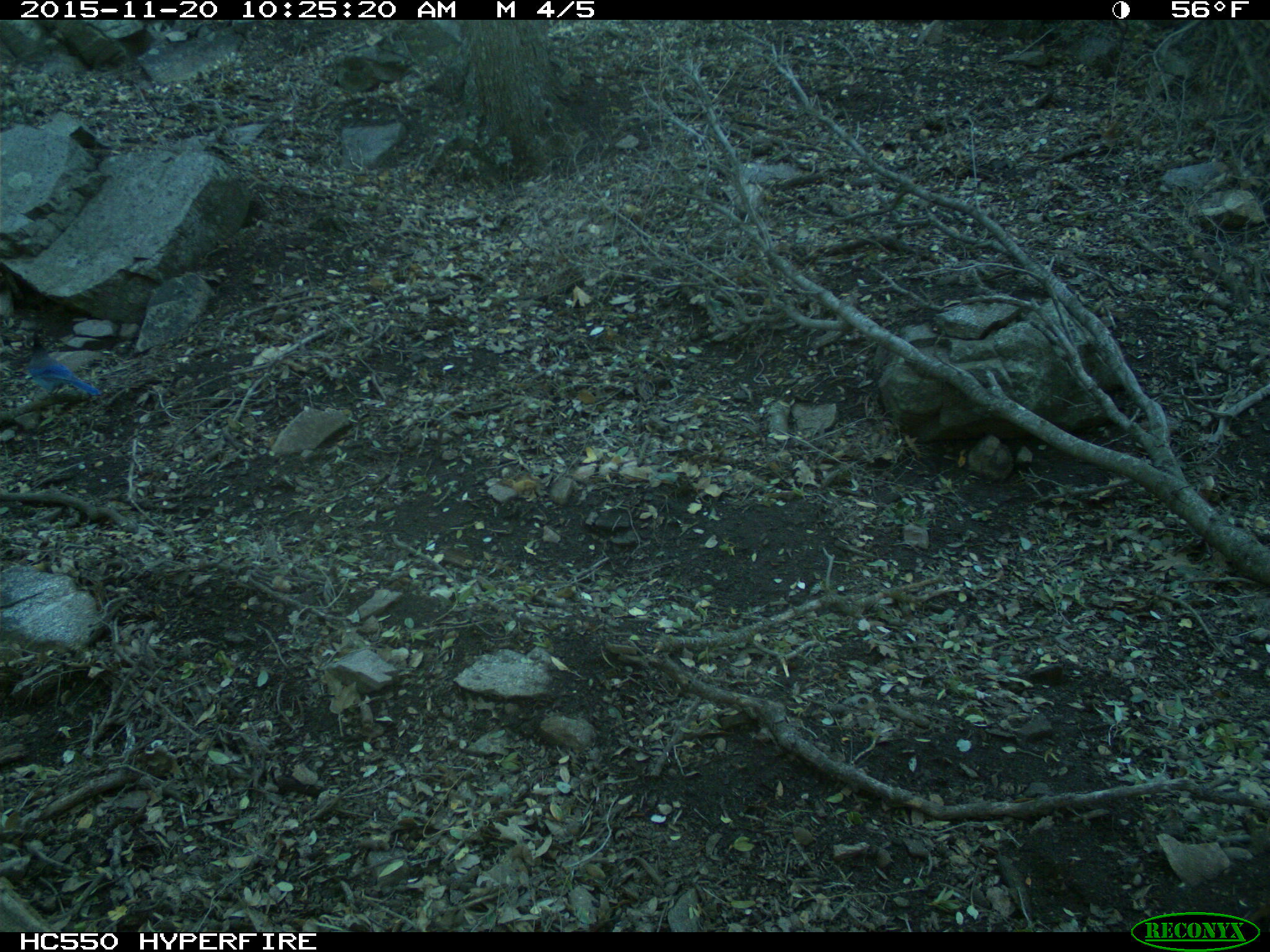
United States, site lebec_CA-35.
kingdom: Animalia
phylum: Chordata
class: Aves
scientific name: Aves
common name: birds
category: unidentified bird